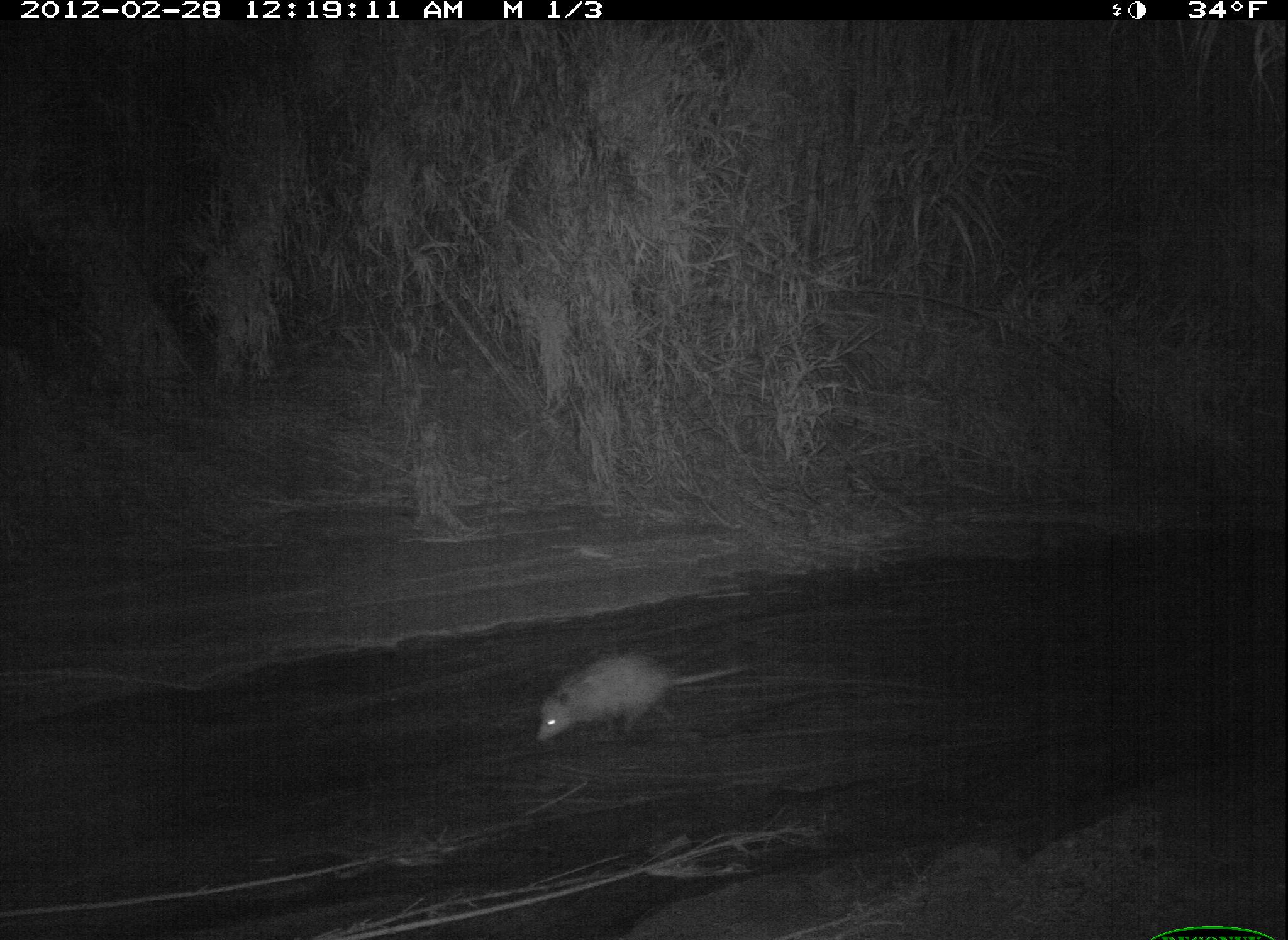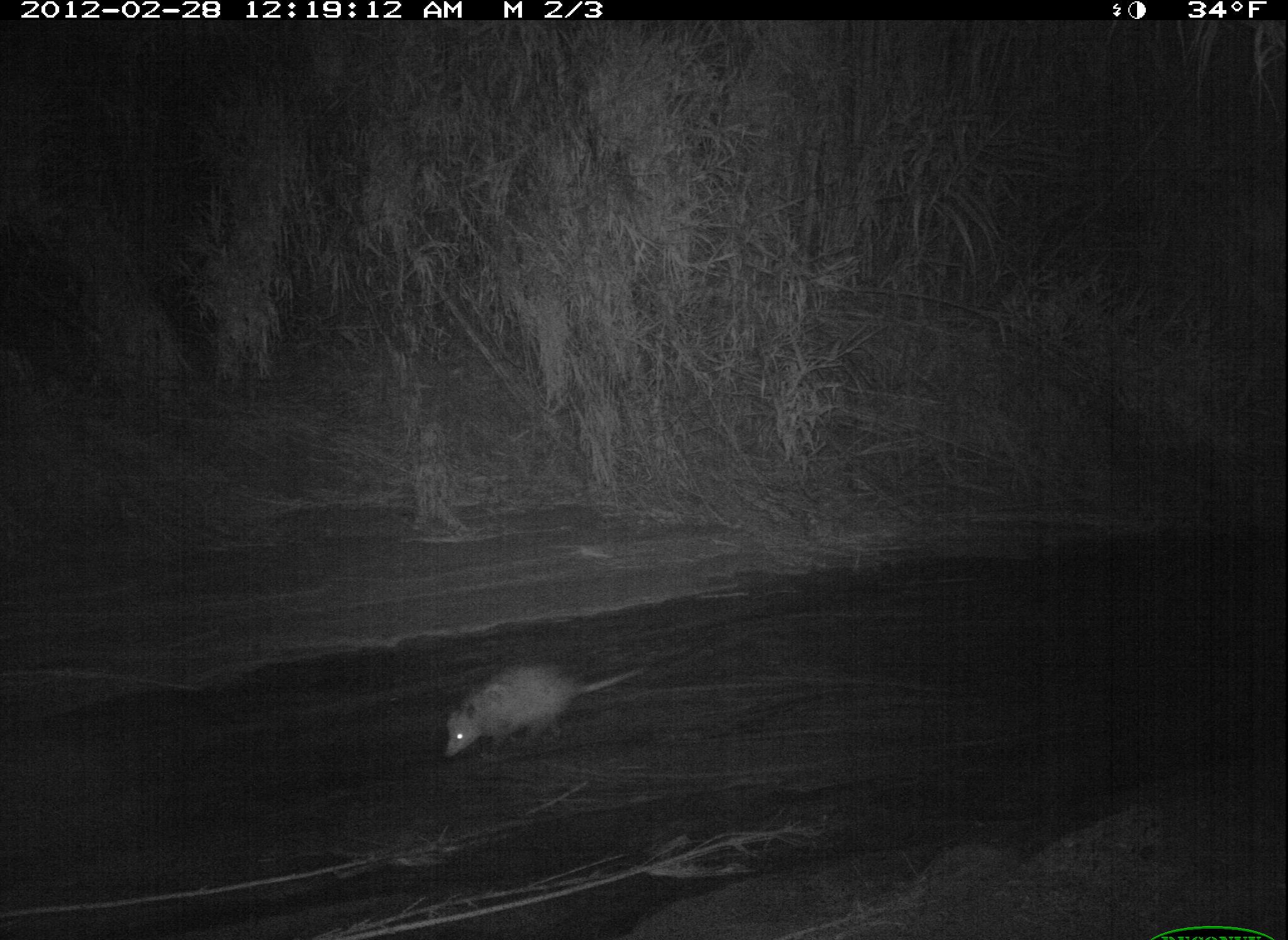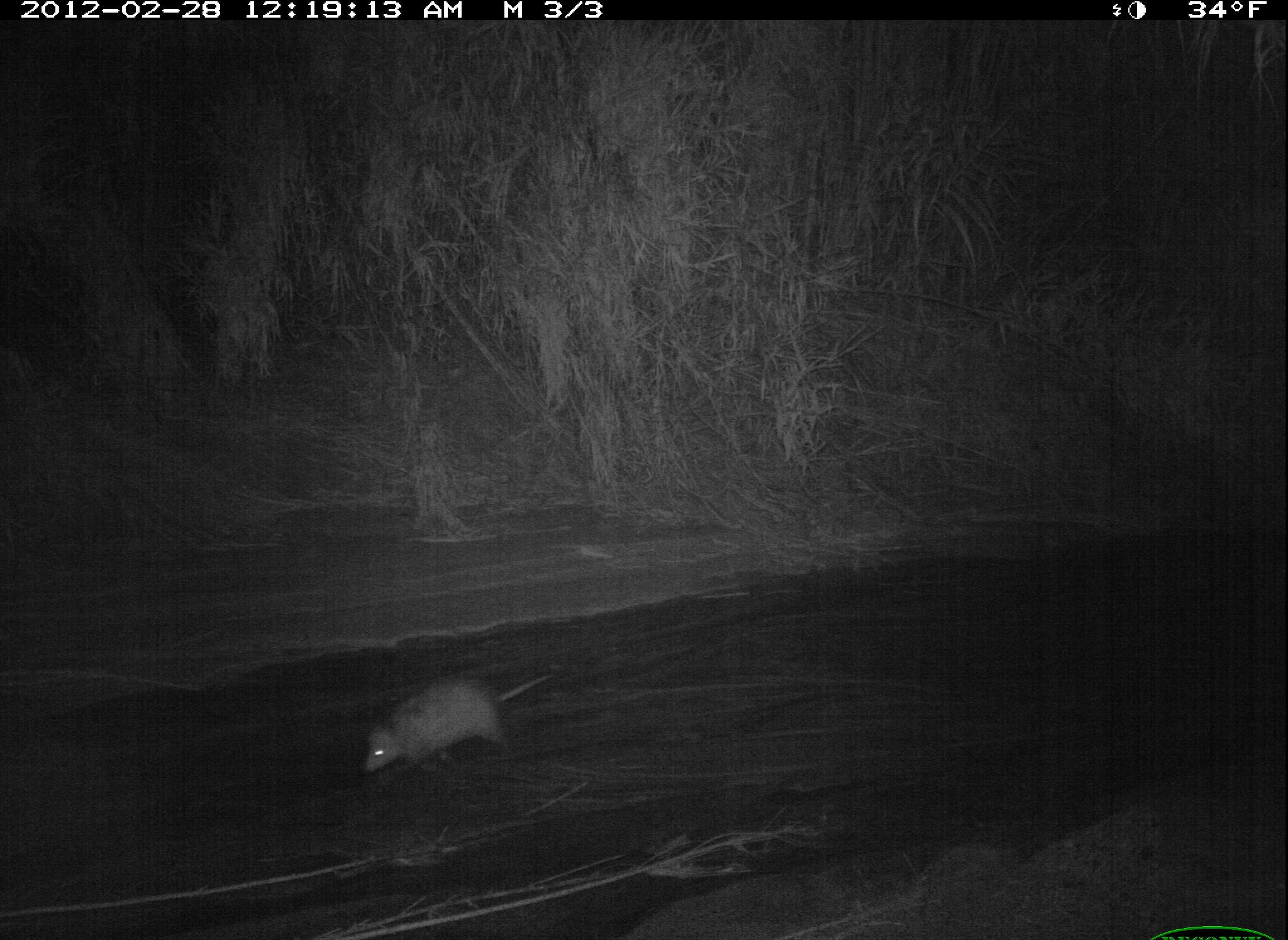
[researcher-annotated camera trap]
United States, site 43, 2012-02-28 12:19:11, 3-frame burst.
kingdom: Animalia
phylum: Chordata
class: Mammalia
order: Didelphimorphia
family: Didelphidae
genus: Didelphis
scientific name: Didelphis virginiana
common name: virginia opossum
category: opossum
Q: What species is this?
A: Opossum (virginia opossum) (Didelphis virginiana).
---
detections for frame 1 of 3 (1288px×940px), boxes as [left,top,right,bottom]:
opossum: [510,623,757,757]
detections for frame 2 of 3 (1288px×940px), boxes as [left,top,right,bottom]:
opossum: [438,649,667,772]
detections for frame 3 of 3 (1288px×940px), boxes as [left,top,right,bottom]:
opossum: [348,654,584,782]